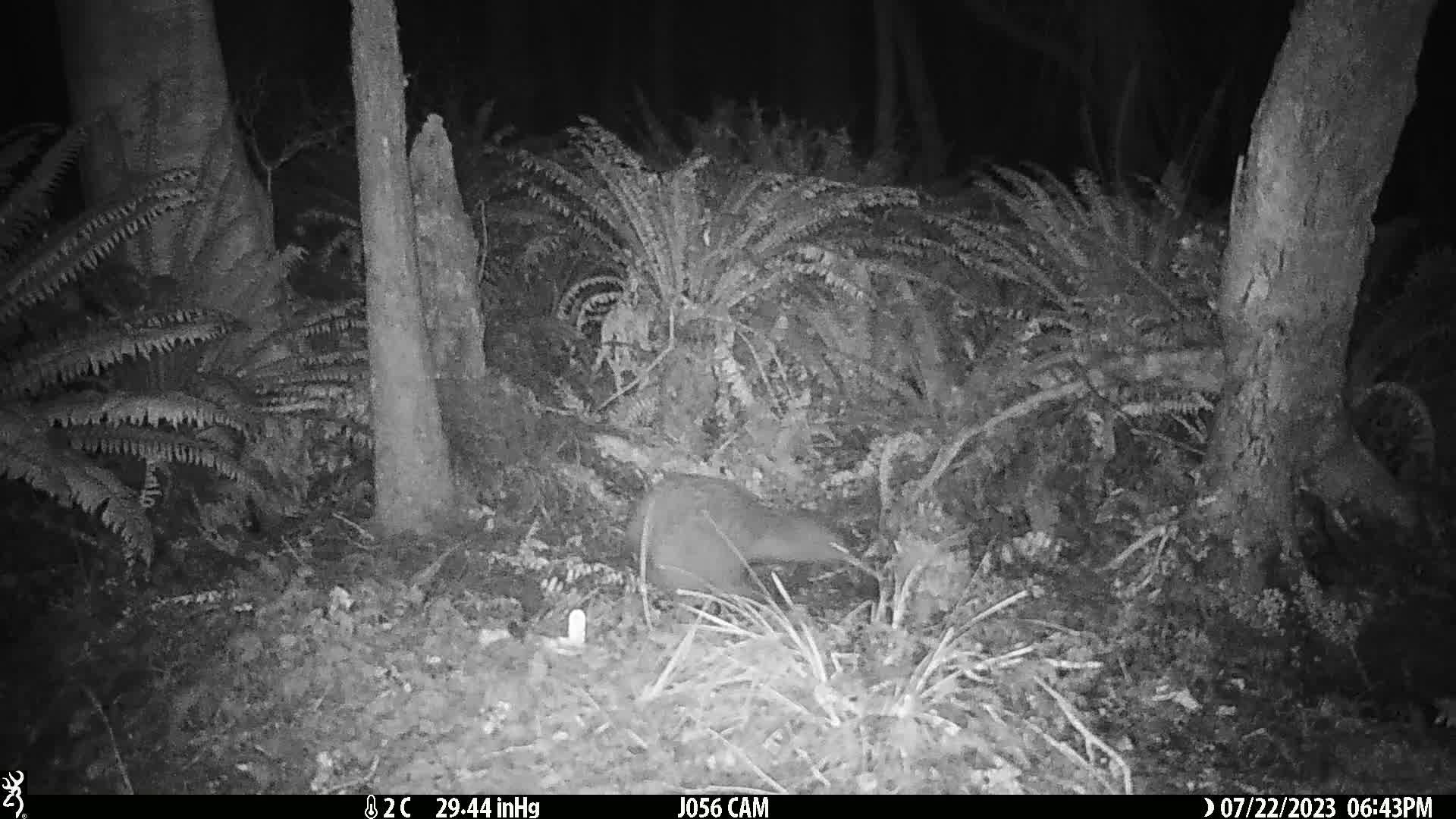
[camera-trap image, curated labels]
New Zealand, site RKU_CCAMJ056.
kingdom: Animalia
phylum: Chordata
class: Aves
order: Apterygiformes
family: Apterygidae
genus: Apteryx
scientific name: Apteryx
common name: kiwi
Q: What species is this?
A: Kiwi (Apteryx).